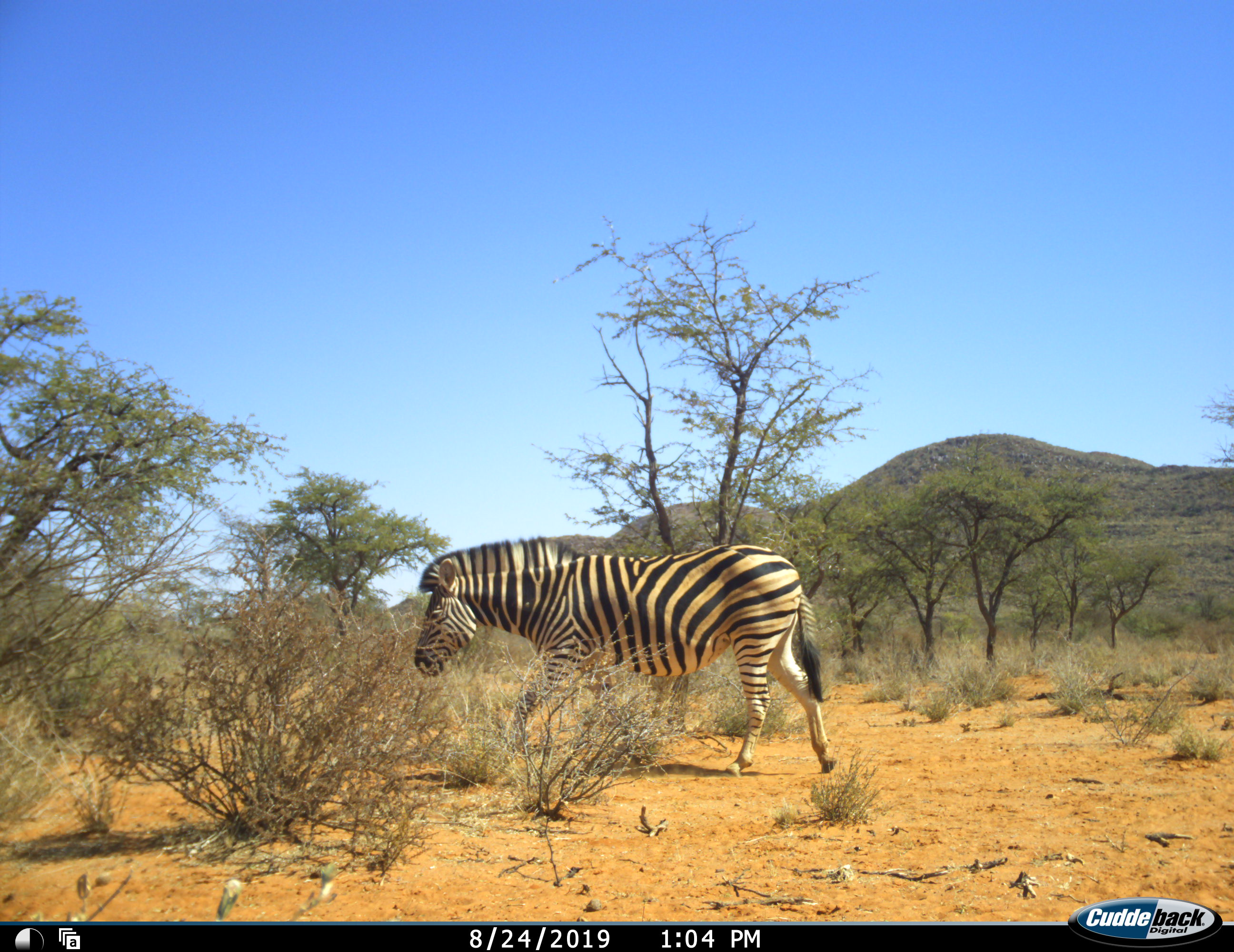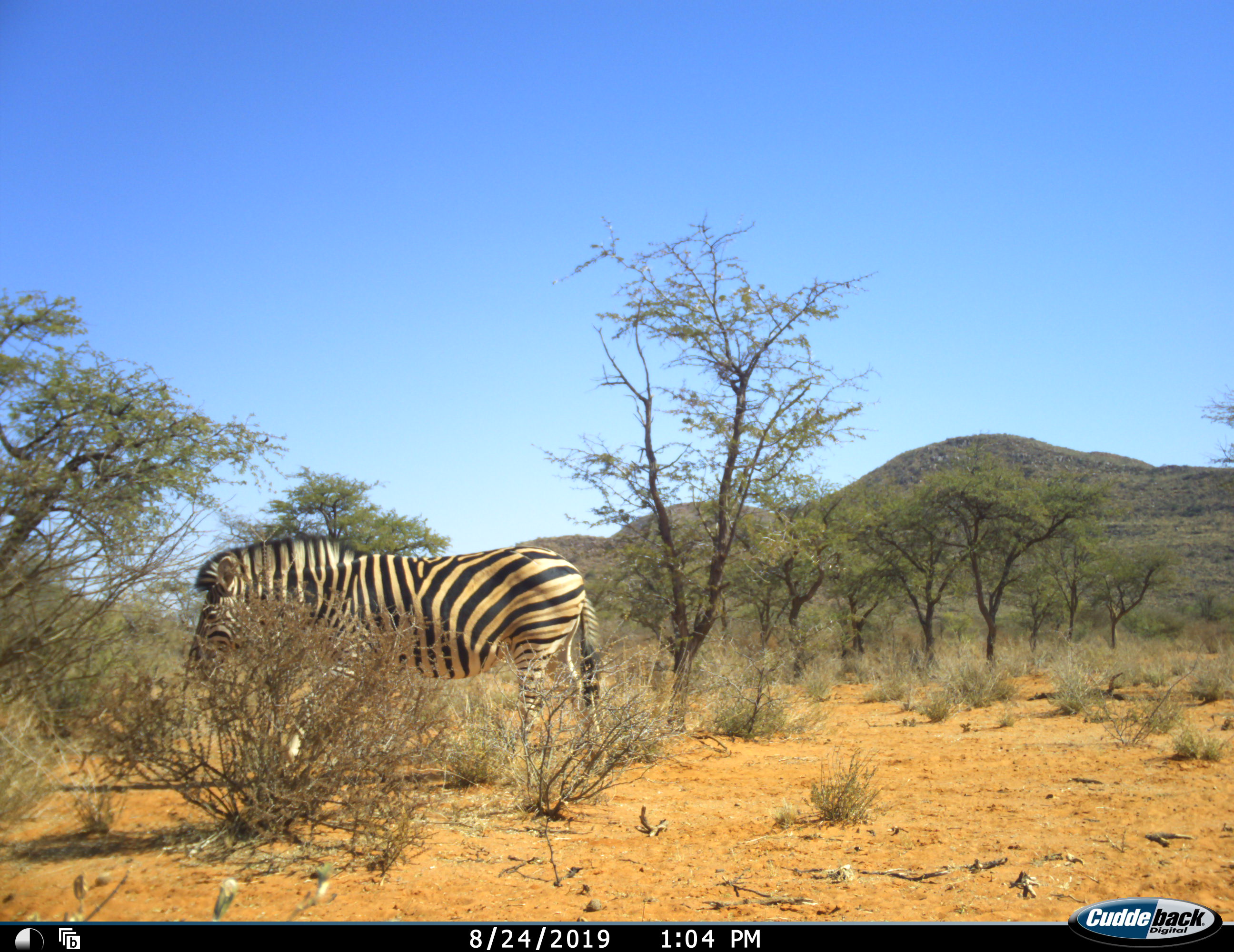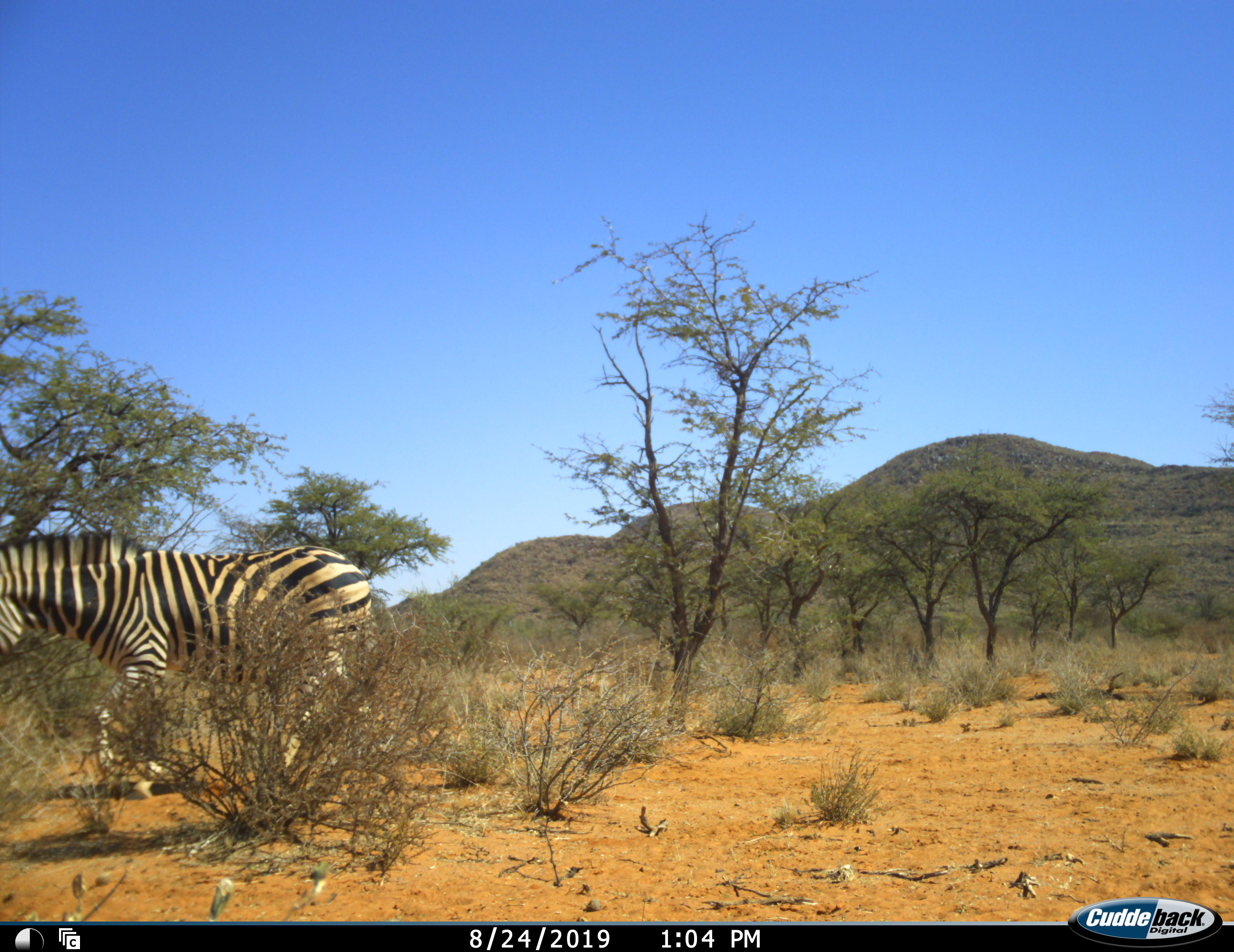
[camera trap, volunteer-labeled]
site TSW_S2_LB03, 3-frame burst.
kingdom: Animalia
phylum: Chordata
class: Mammalia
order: Perissodactyla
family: Equidae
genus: Equus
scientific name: Equus quagga burchellii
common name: burchell's zebra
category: zebraburchells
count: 1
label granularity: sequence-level